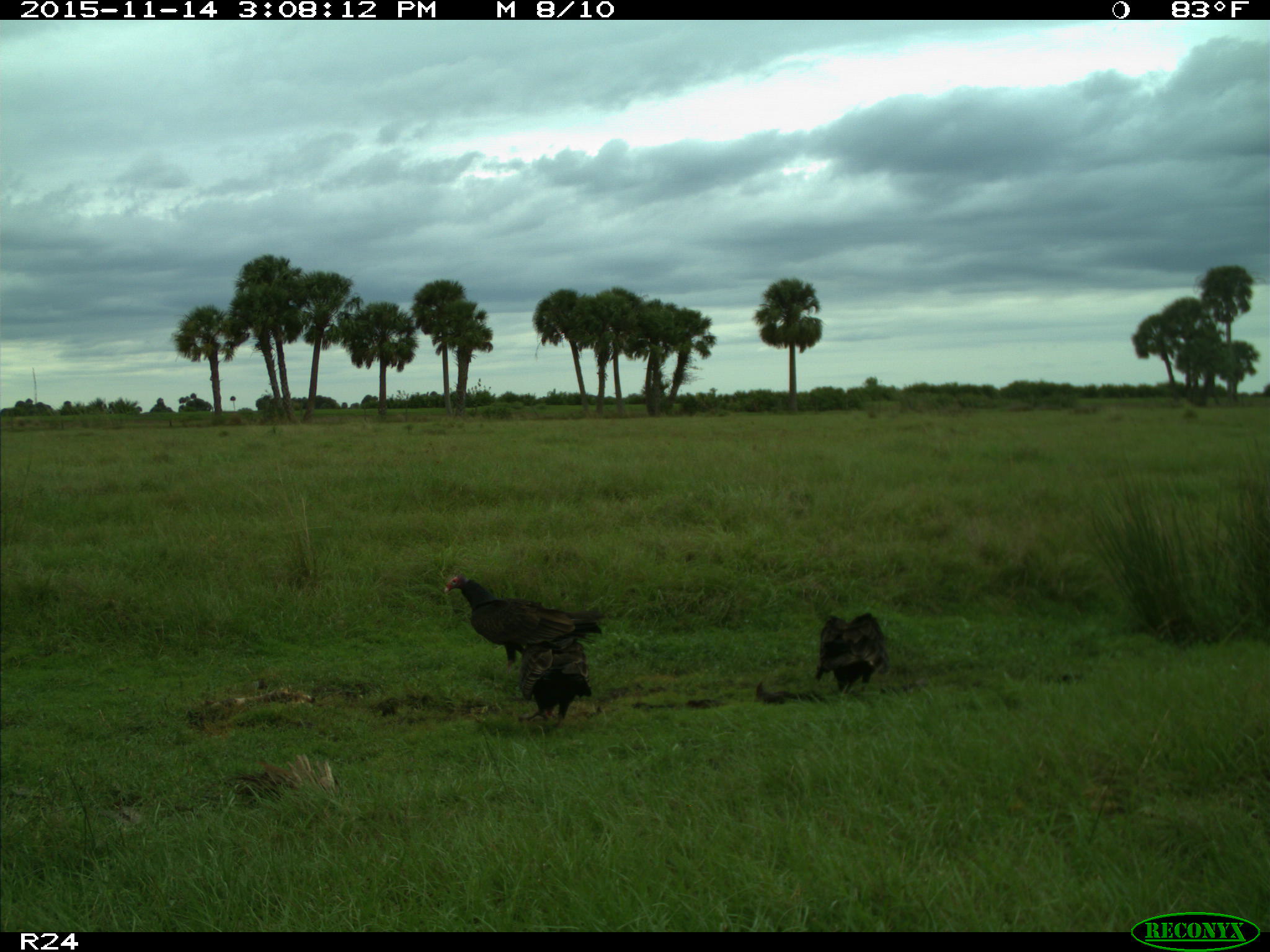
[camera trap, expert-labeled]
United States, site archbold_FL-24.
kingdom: Animalia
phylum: Chordata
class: Aves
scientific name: Aves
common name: birds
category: unidentified bird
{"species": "unidentified bird (birds) (Aves)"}